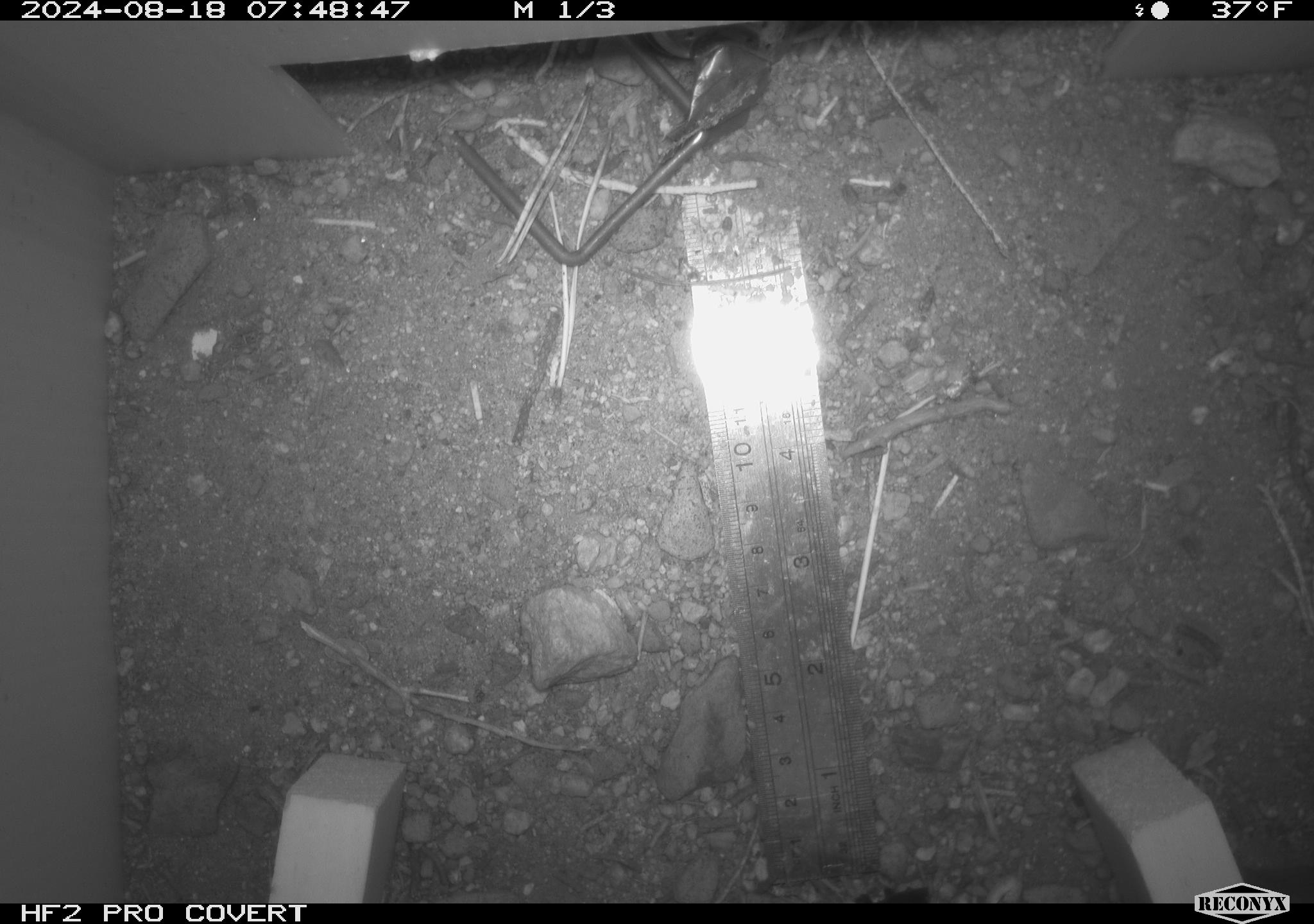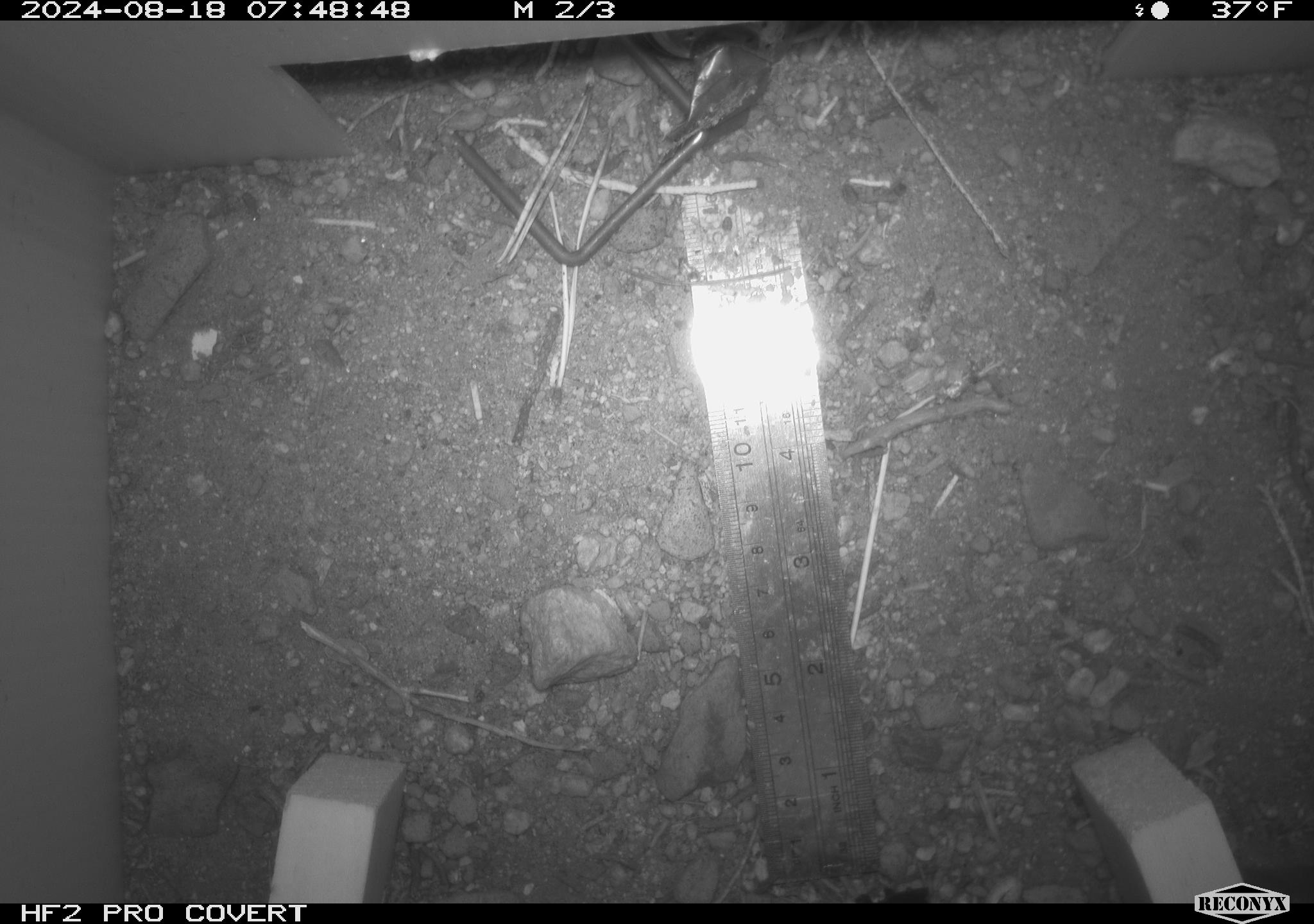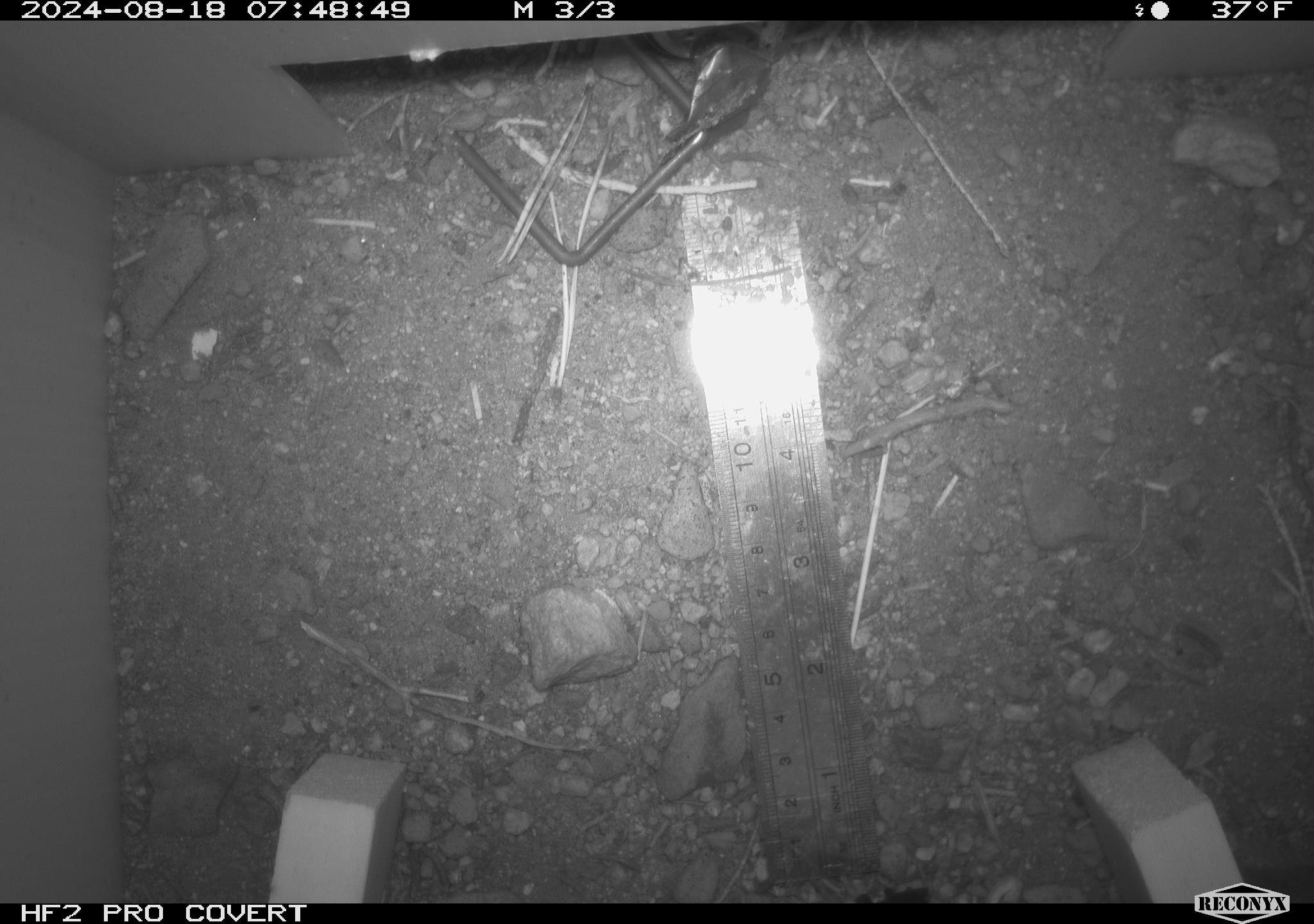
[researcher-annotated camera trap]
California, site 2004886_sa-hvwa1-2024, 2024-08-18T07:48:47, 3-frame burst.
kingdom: Animalia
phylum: Chordata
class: Mammalia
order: Rodentia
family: Sciuridae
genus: Neotamias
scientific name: Neotamias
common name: western chipmunks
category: neotamias species